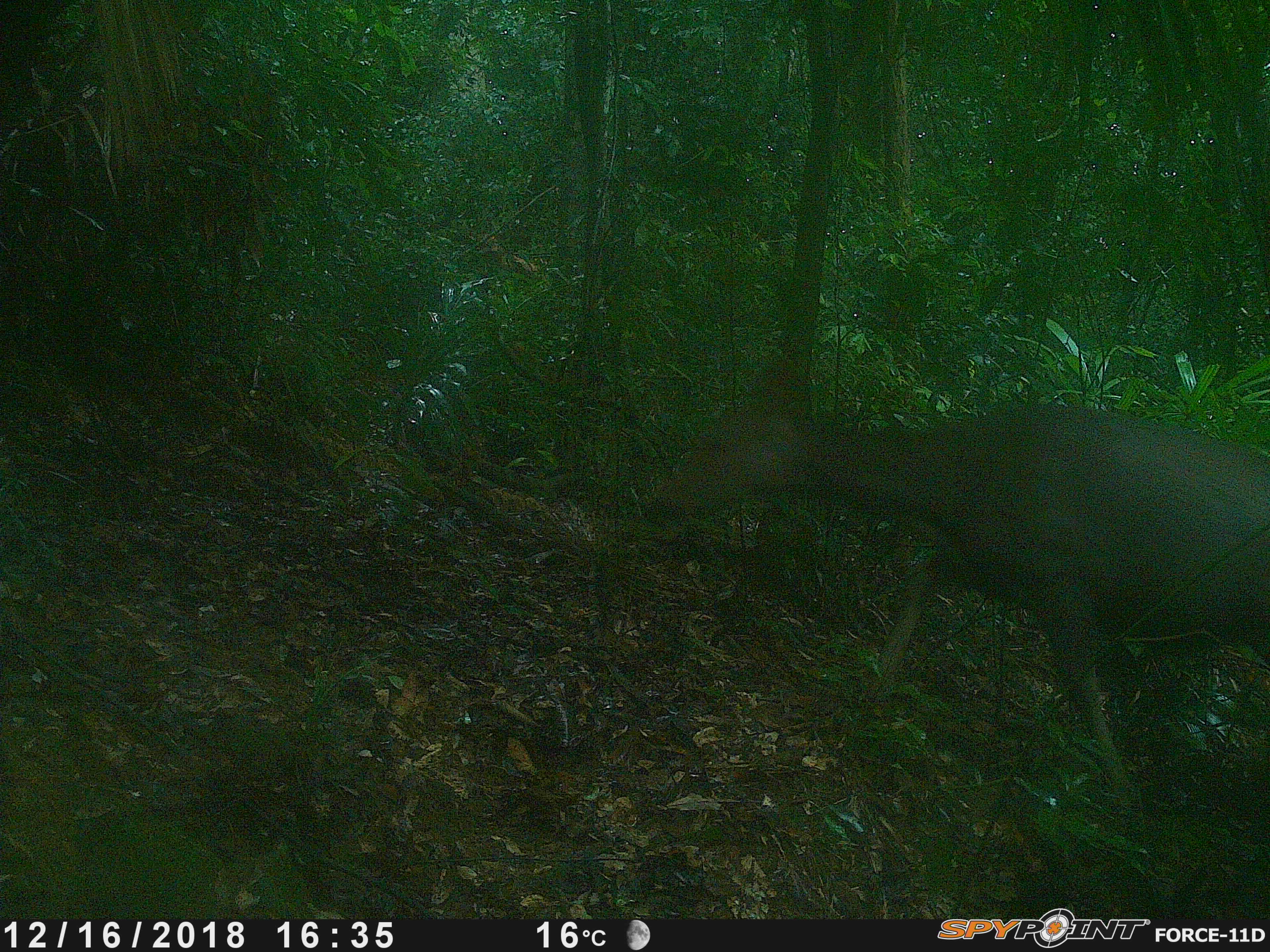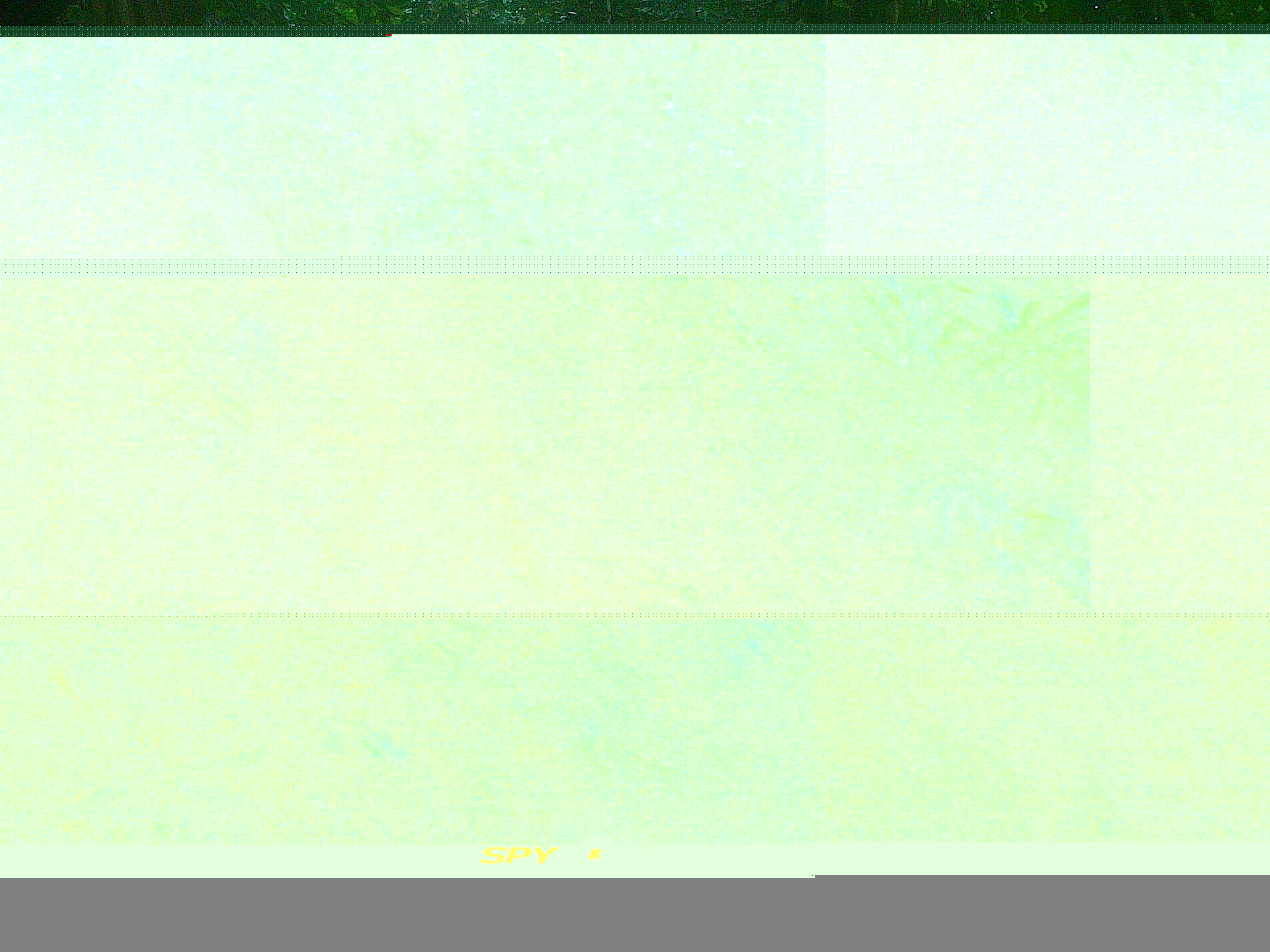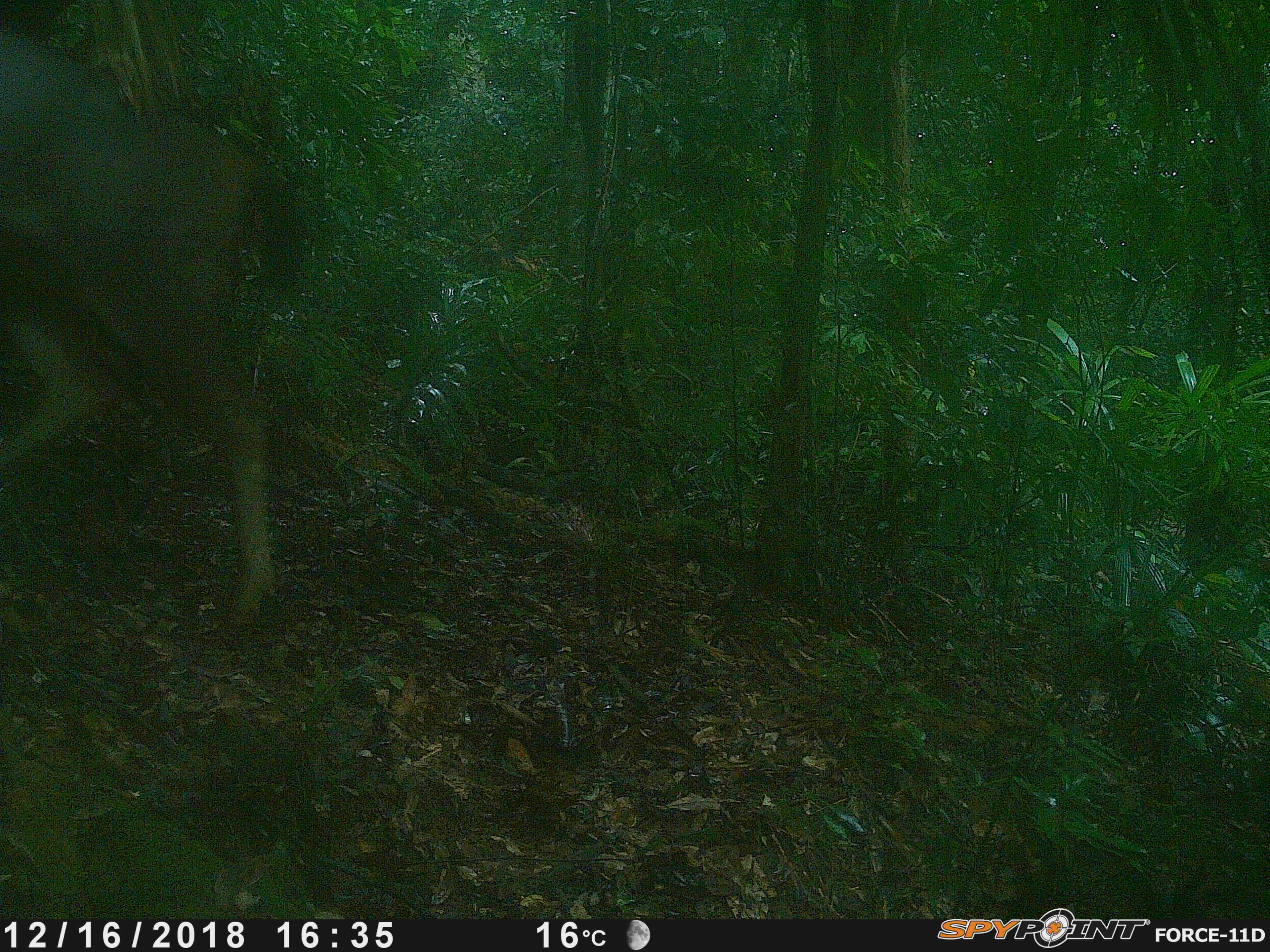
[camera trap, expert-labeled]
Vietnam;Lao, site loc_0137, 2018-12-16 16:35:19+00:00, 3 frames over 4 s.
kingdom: Animalia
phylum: Chordata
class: Mammalia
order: Artiodactyla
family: Cervidae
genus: Rusa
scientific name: Rusa unicolor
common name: sambar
Sambar (Rusa unicolor). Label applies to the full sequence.